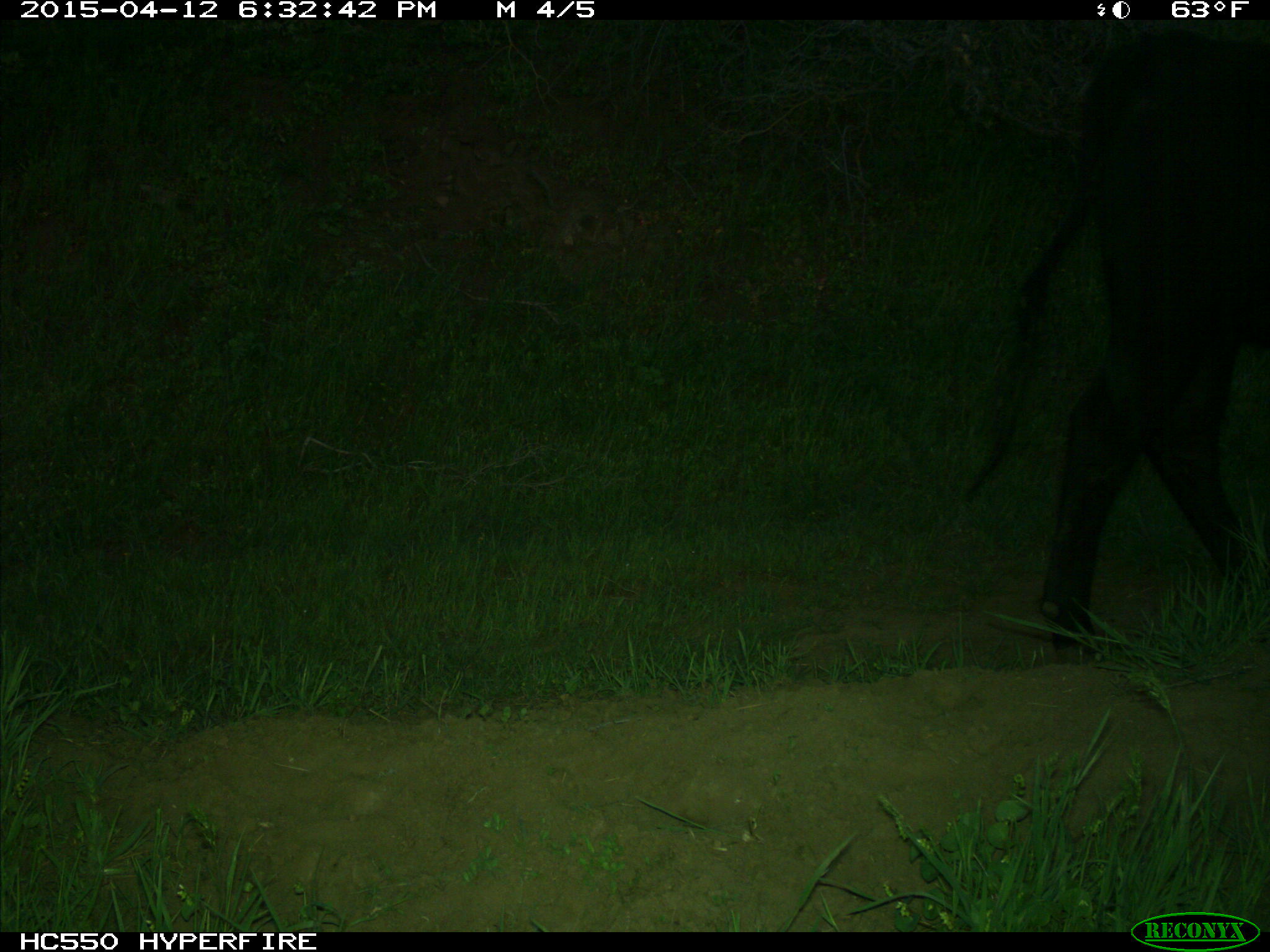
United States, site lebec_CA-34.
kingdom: Animalia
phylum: Chordata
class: Mammalia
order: Artiodactyla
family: Bovidae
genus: Bos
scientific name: Bos taurus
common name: domestic cow